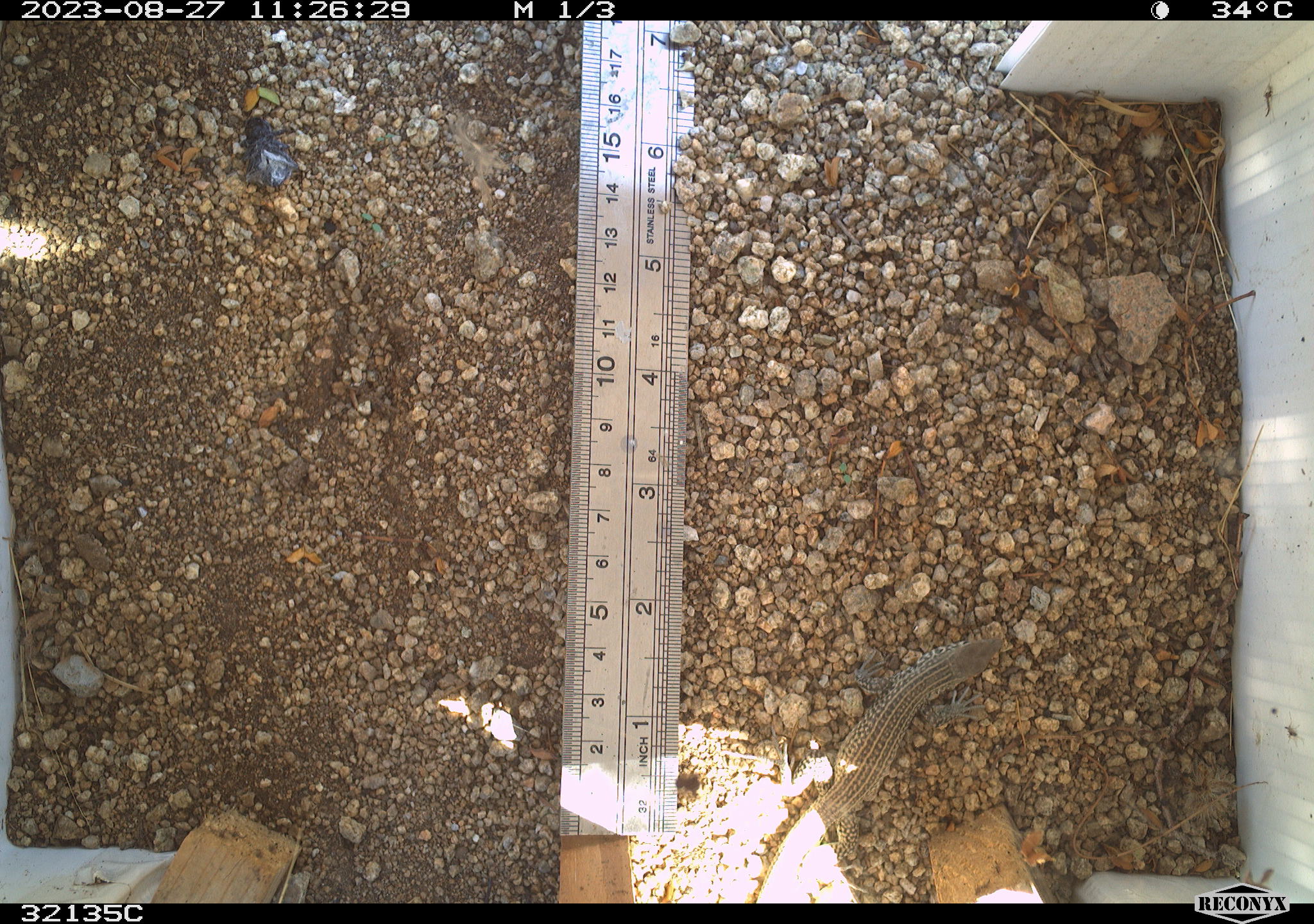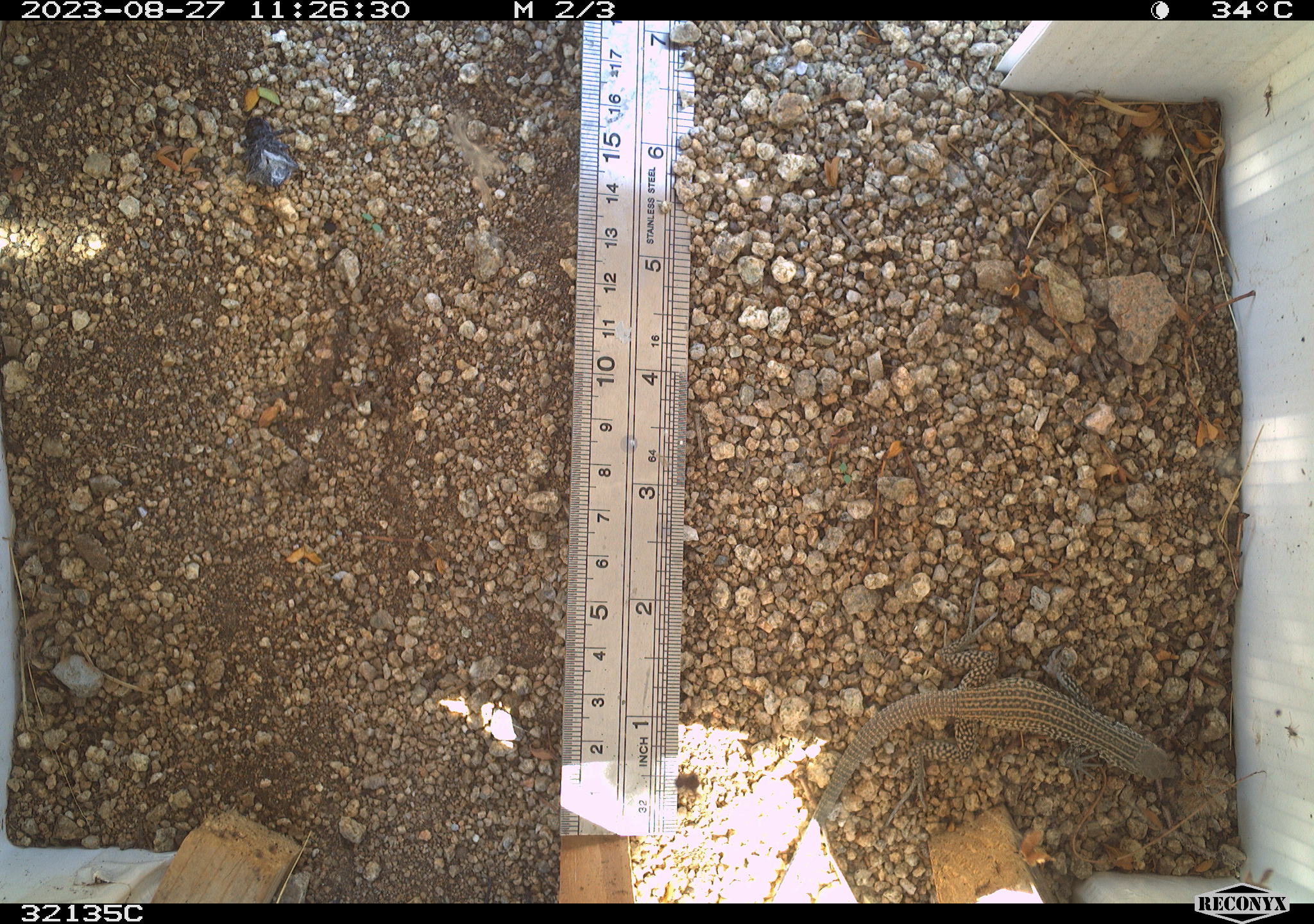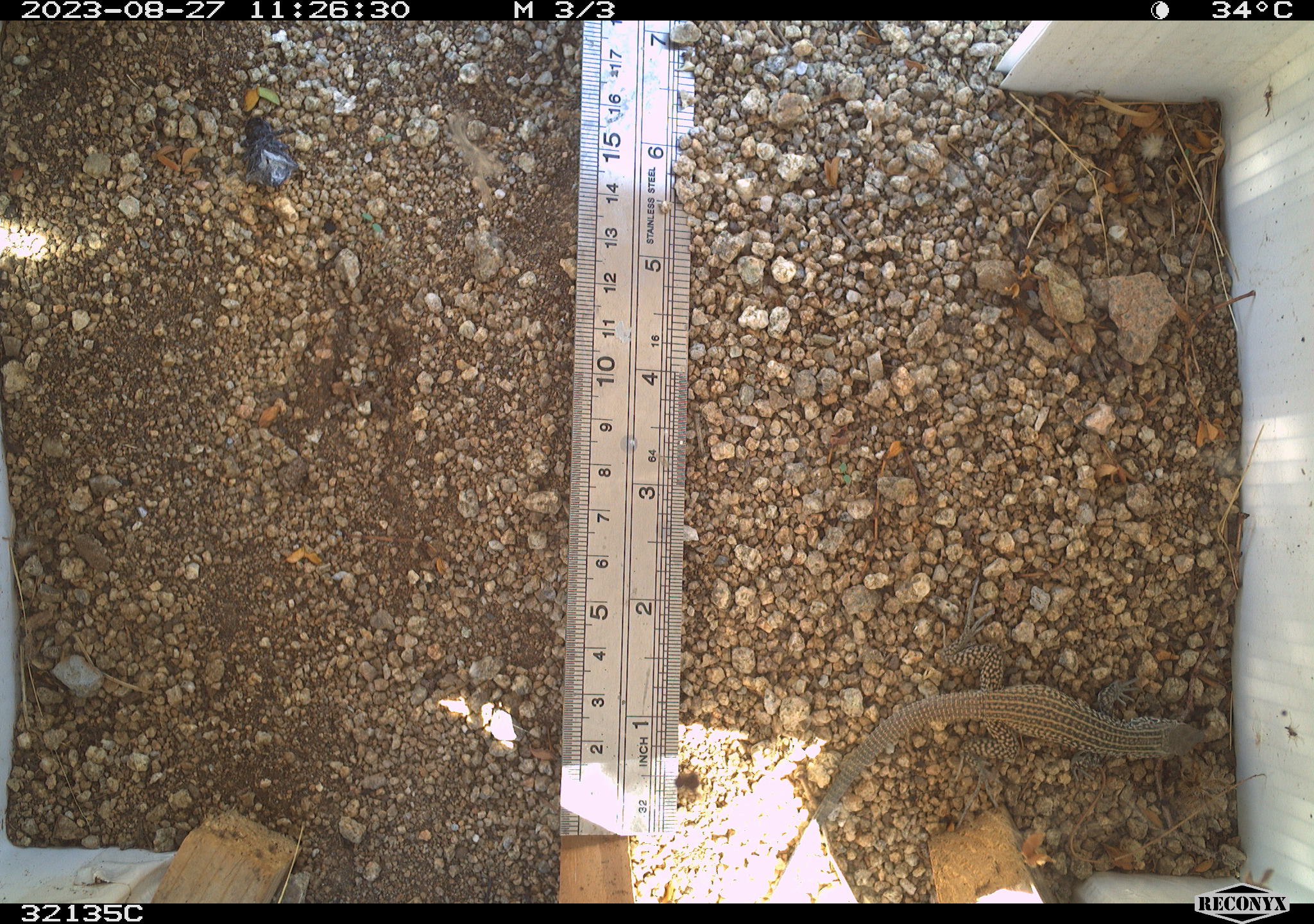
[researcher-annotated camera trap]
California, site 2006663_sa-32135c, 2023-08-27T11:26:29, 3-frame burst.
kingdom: Animalia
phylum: Chordata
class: Reptilia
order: Squamata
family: Teiidae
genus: Aspidoscelis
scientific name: Aspidoscelis tigris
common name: western whiptail